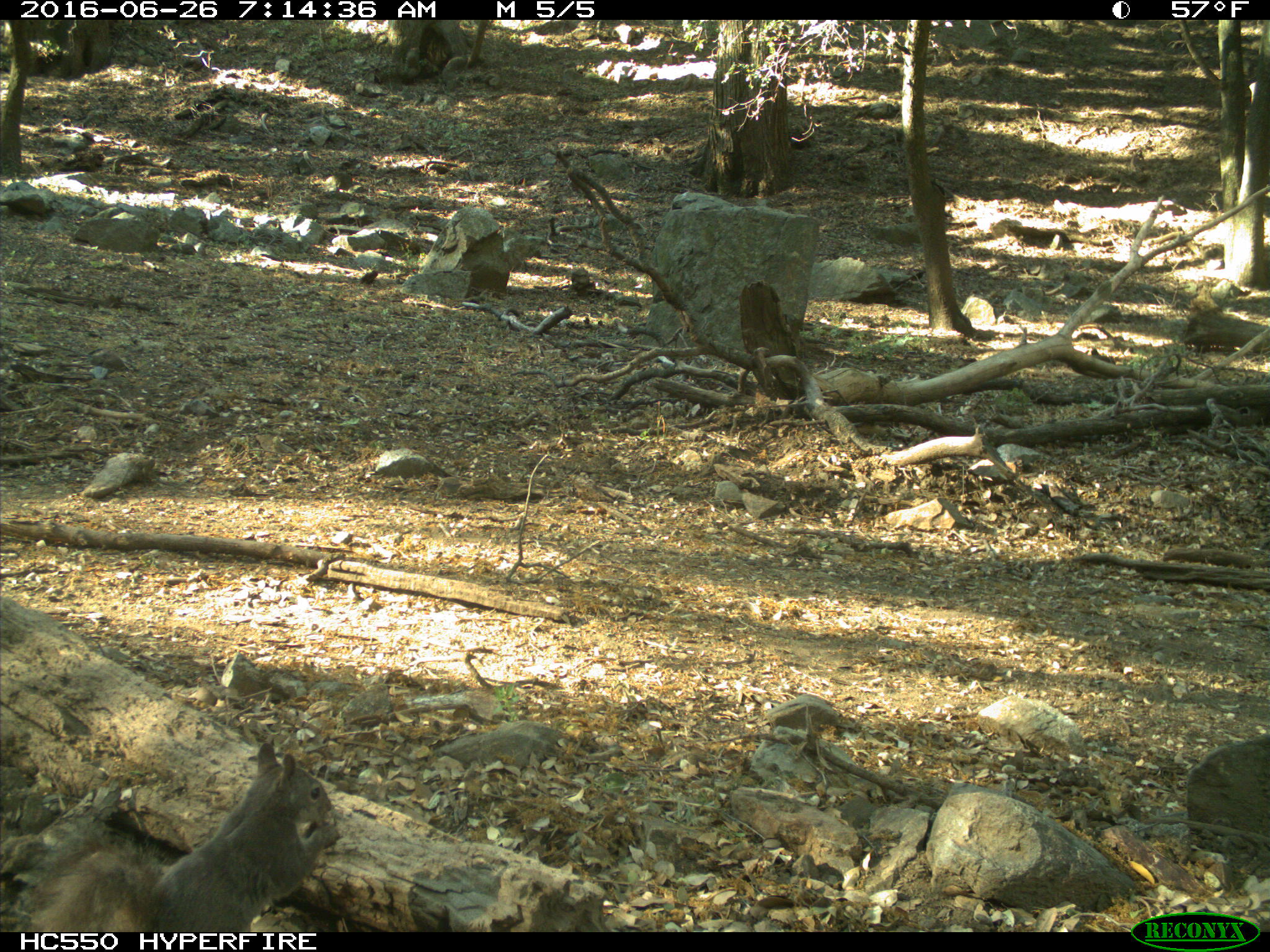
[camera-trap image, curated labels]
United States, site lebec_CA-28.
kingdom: Animalia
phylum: Chordata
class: Mammalia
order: Rodentia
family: Sciuridae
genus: Sciurus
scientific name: Sciurus carolinensis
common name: eastern gray squirrel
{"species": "Sciurus carolinensis (eastern gray squirrel)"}